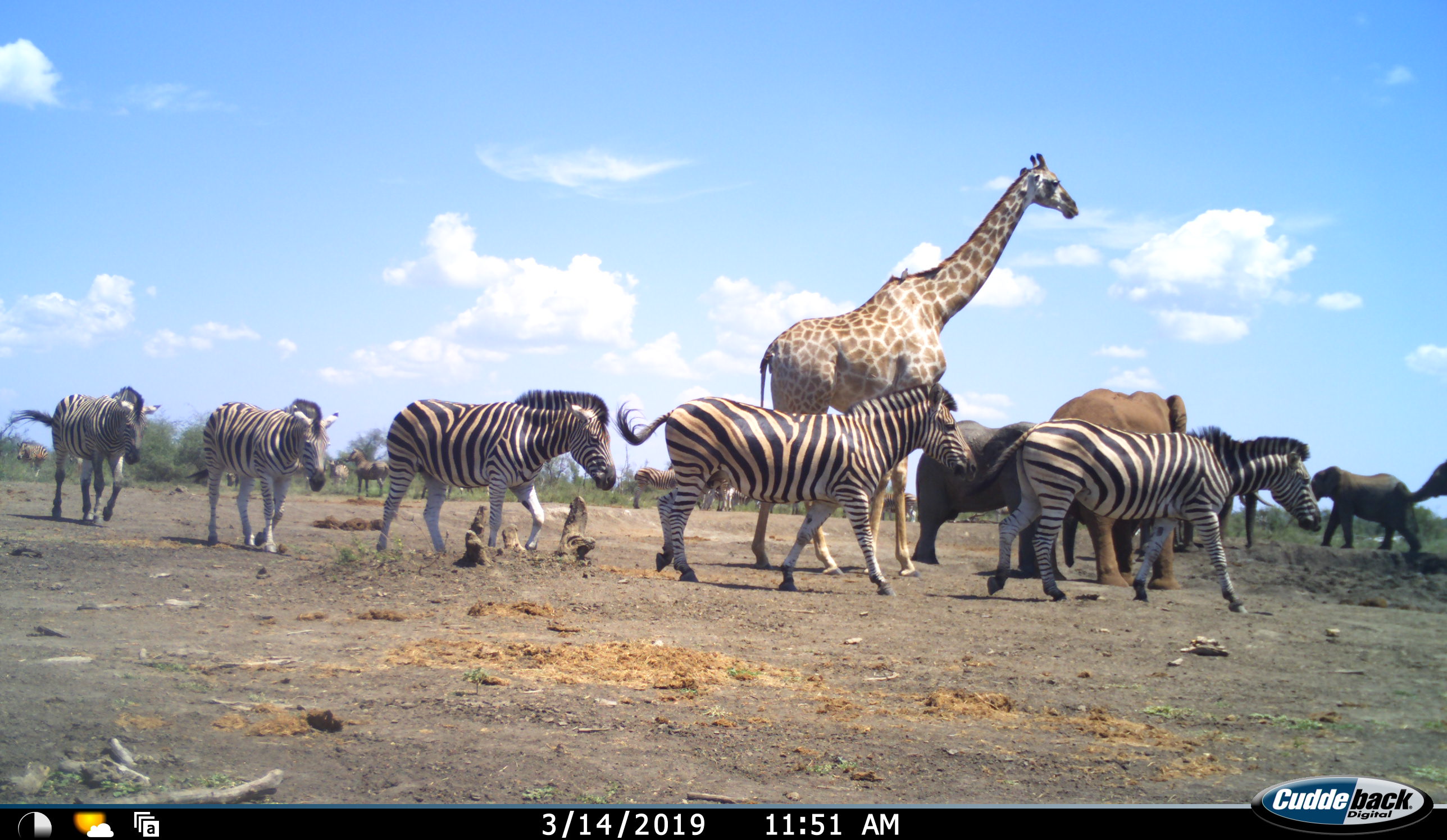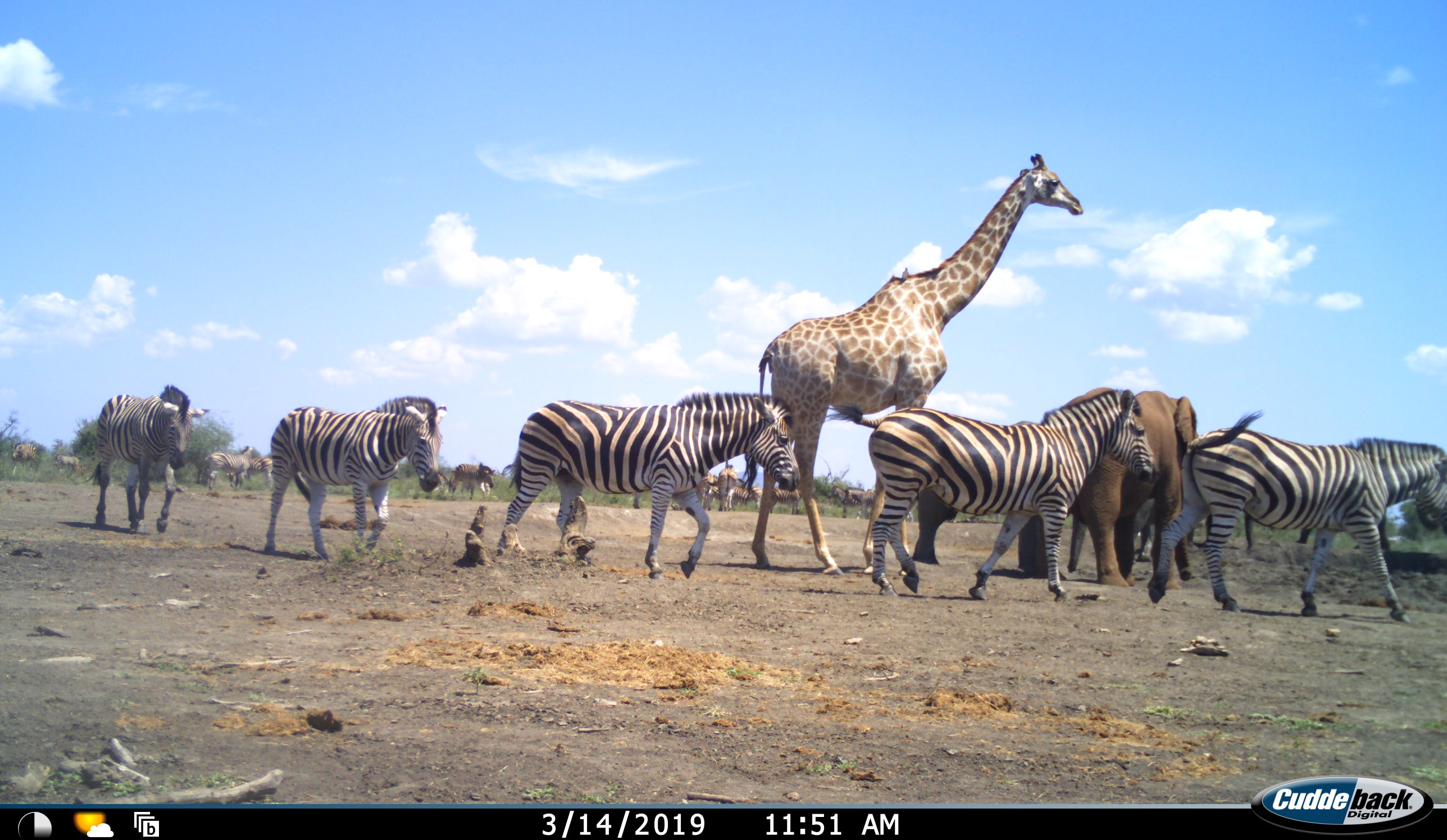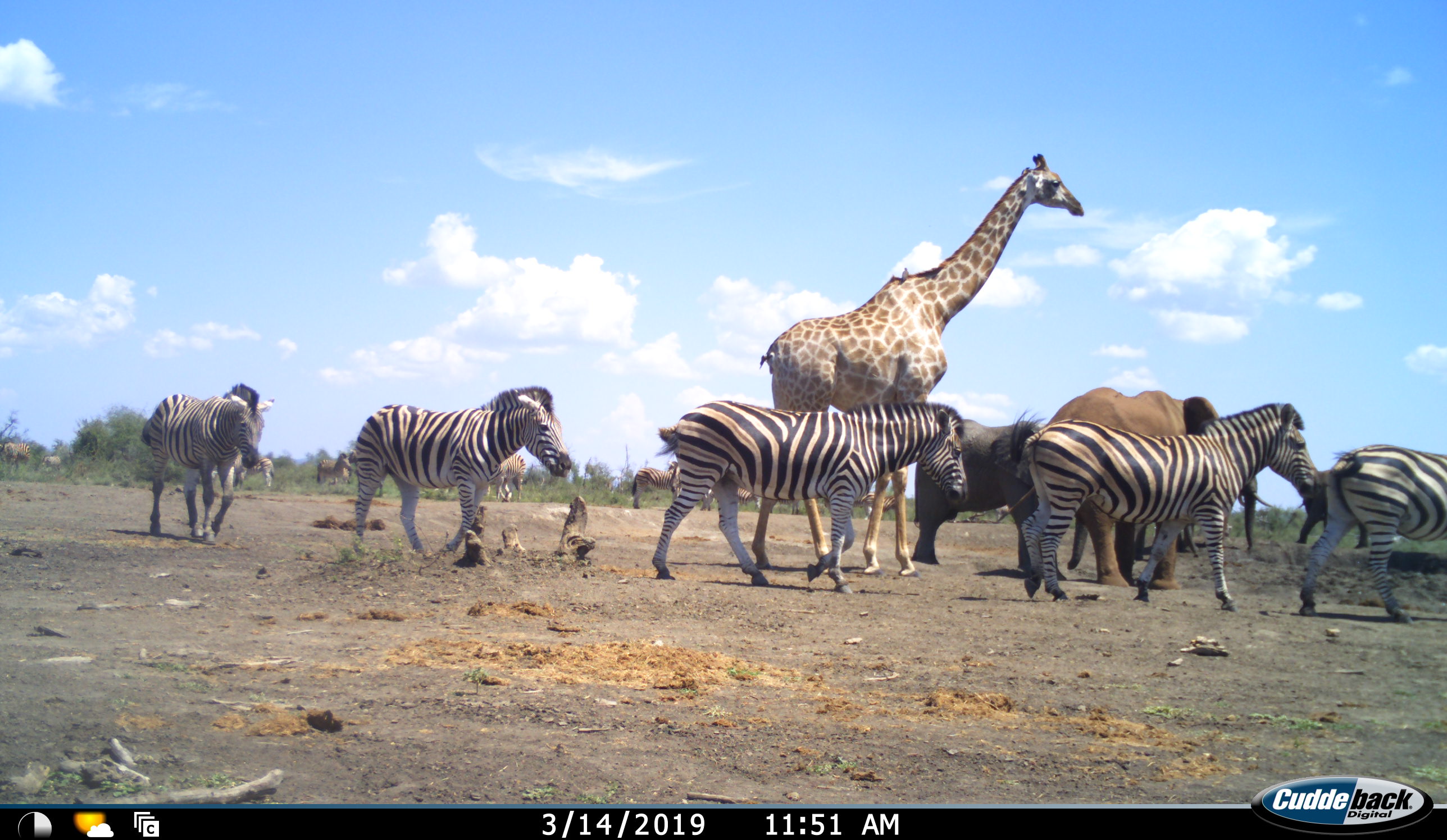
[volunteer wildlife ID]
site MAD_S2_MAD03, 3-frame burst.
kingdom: Animalia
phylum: Chordata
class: Mammalia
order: Proboscidea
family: Elephantidae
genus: Loxodonta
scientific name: Loxodonta africana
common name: african bush elephant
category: elephant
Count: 4.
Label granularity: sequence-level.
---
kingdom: Animalia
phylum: Chordata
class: Mammalia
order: Artiodactyla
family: Giraffidae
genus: Giraffa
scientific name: Giraffa camelopardalis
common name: giraffe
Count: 1.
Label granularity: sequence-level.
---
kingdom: Animalia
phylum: Chordata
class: Mammalia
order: Perissodactyla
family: Equidae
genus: Equus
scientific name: Equus quagga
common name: plains zebra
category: zebraplains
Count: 11-50.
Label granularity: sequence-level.